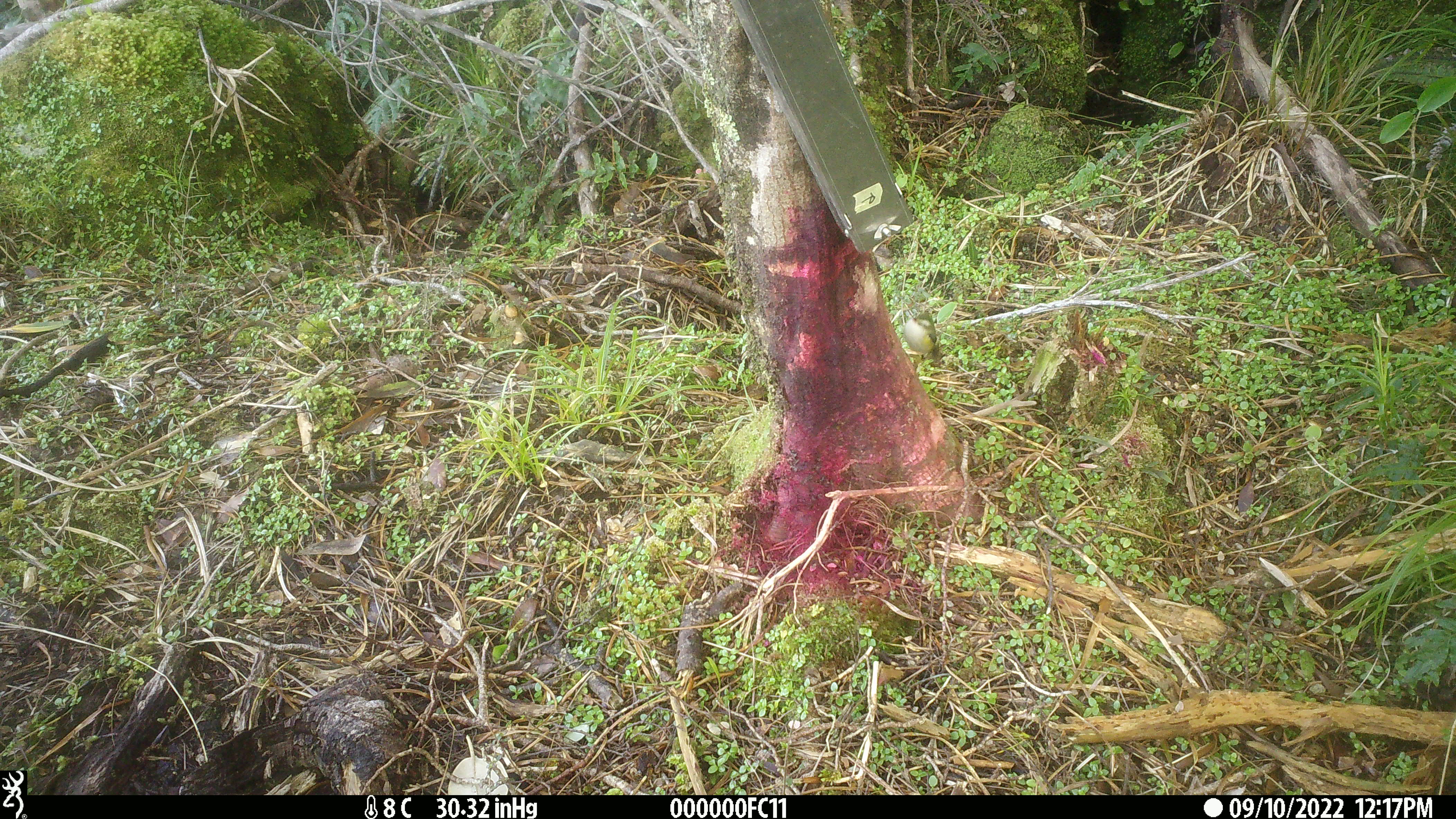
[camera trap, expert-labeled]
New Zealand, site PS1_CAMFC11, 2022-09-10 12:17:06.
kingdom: Animalia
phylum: Chordata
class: Aves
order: Passeriformes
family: Acanthisittidae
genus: Acanthisitta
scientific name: Acanthisitta chloris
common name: rifleman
Rifleman (Acanthisitta chloris).